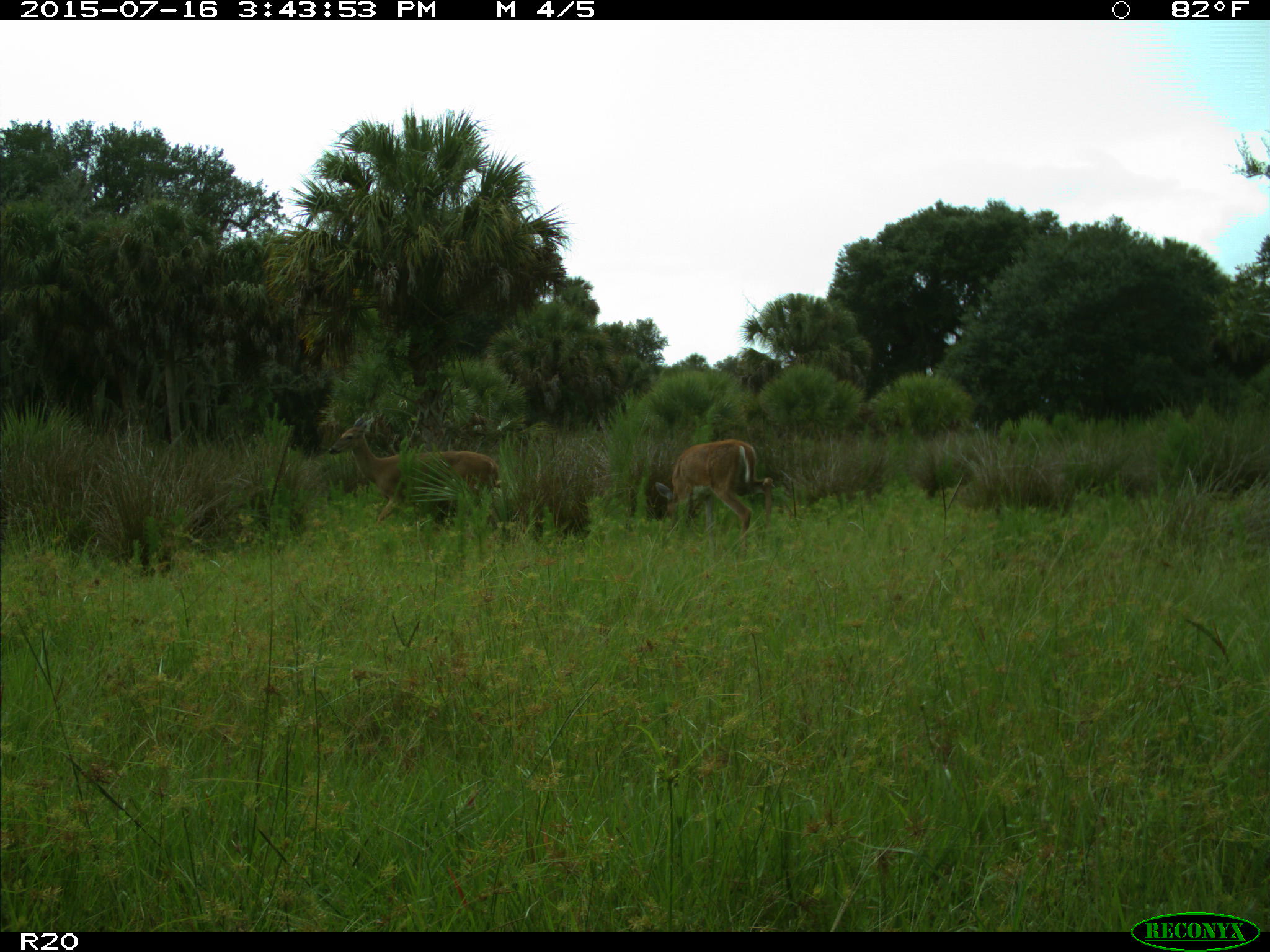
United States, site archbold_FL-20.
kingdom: Animalia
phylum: Chordata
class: Mammalia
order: Artiodactyla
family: Cervidae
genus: Odocoileus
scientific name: Odocoileus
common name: deer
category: unidentified deer